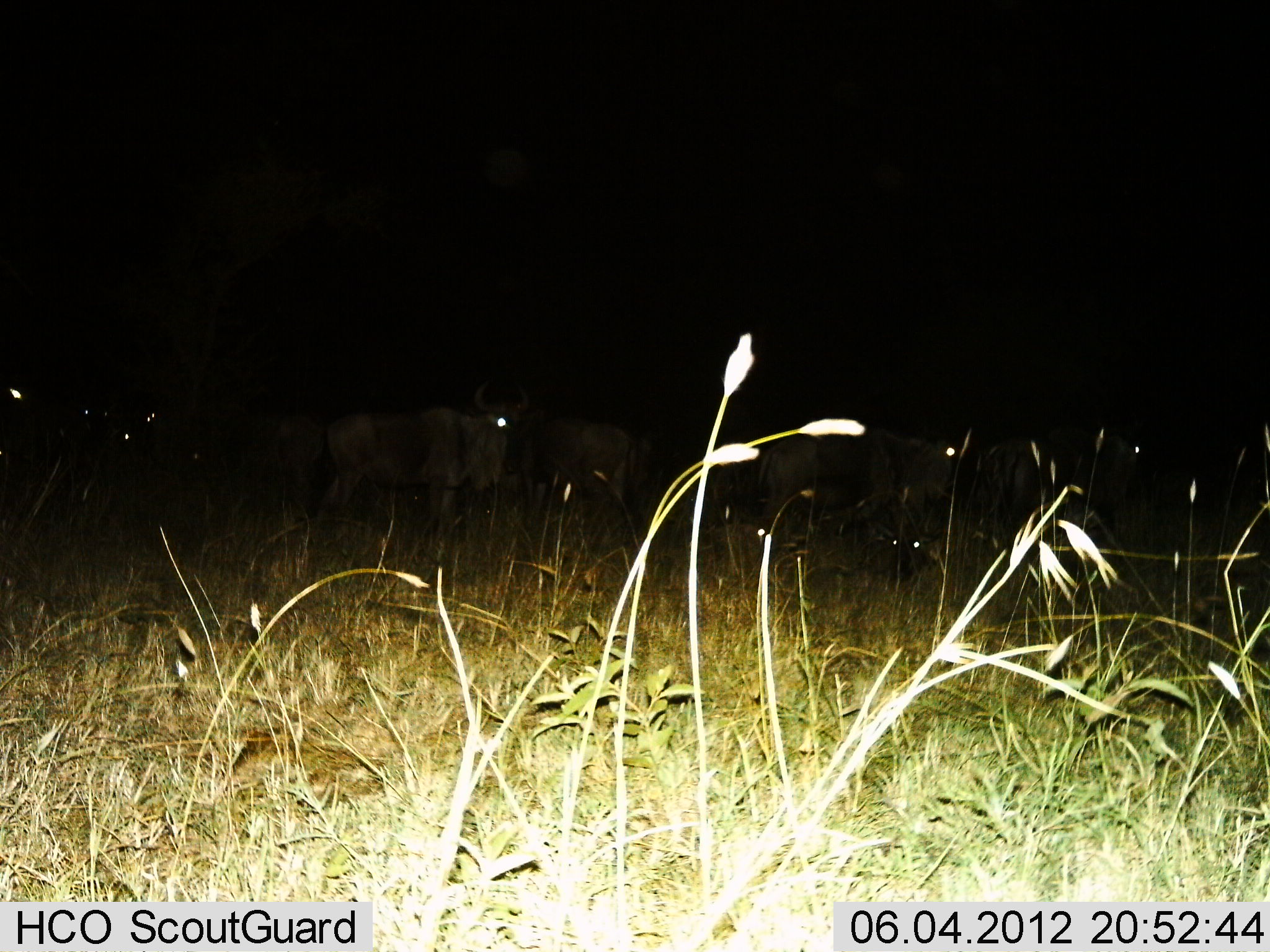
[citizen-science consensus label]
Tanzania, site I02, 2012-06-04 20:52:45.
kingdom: Animalia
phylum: Chordata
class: Mammalia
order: Artiodactyla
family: Bovidae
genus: Connochaetes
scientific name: Connochaetes taurinus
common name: blue wildebeest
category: wildebeest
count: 11-50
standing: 90%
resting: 30%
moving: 30%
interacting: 0%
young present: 0%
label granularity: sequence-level